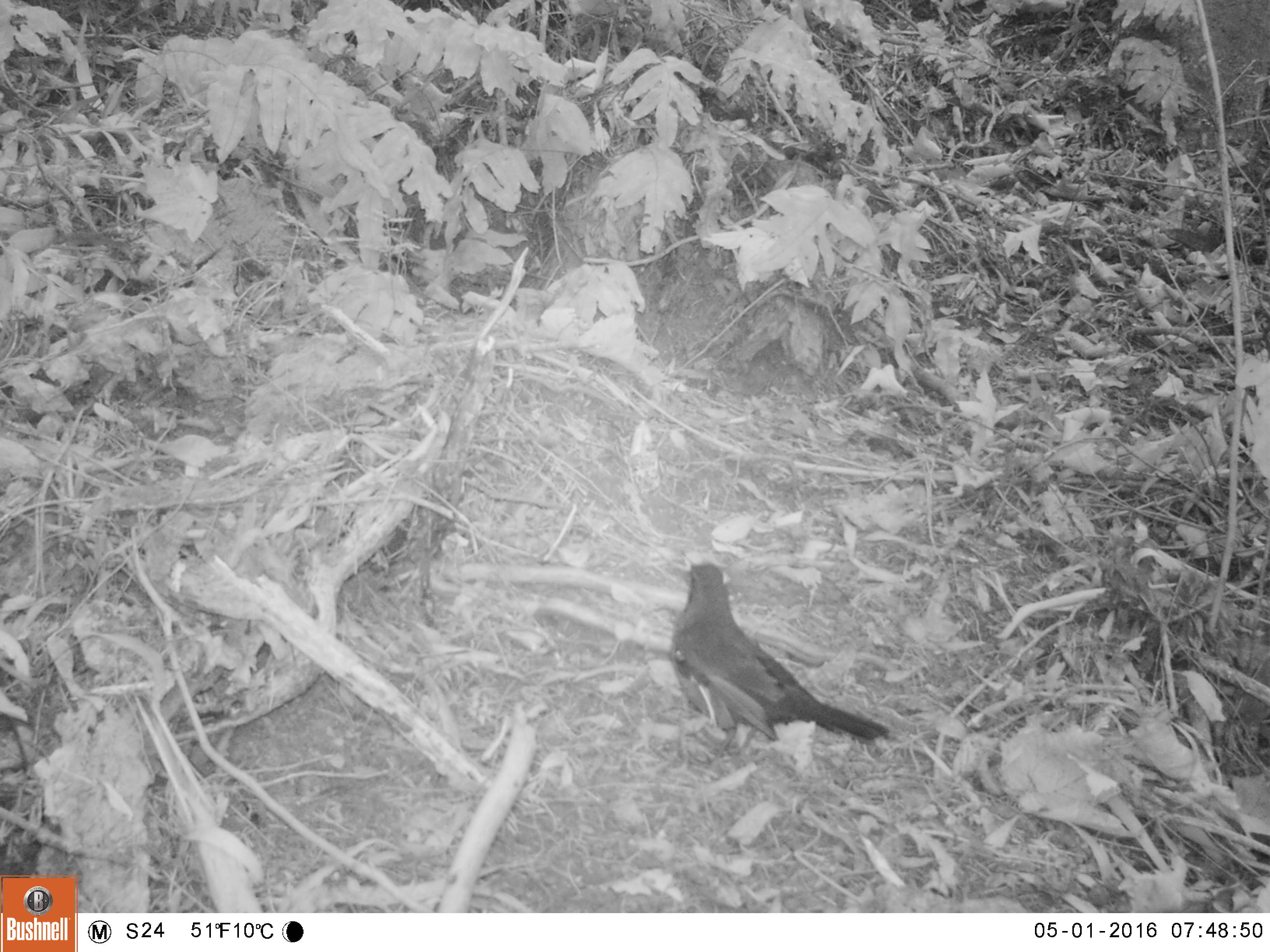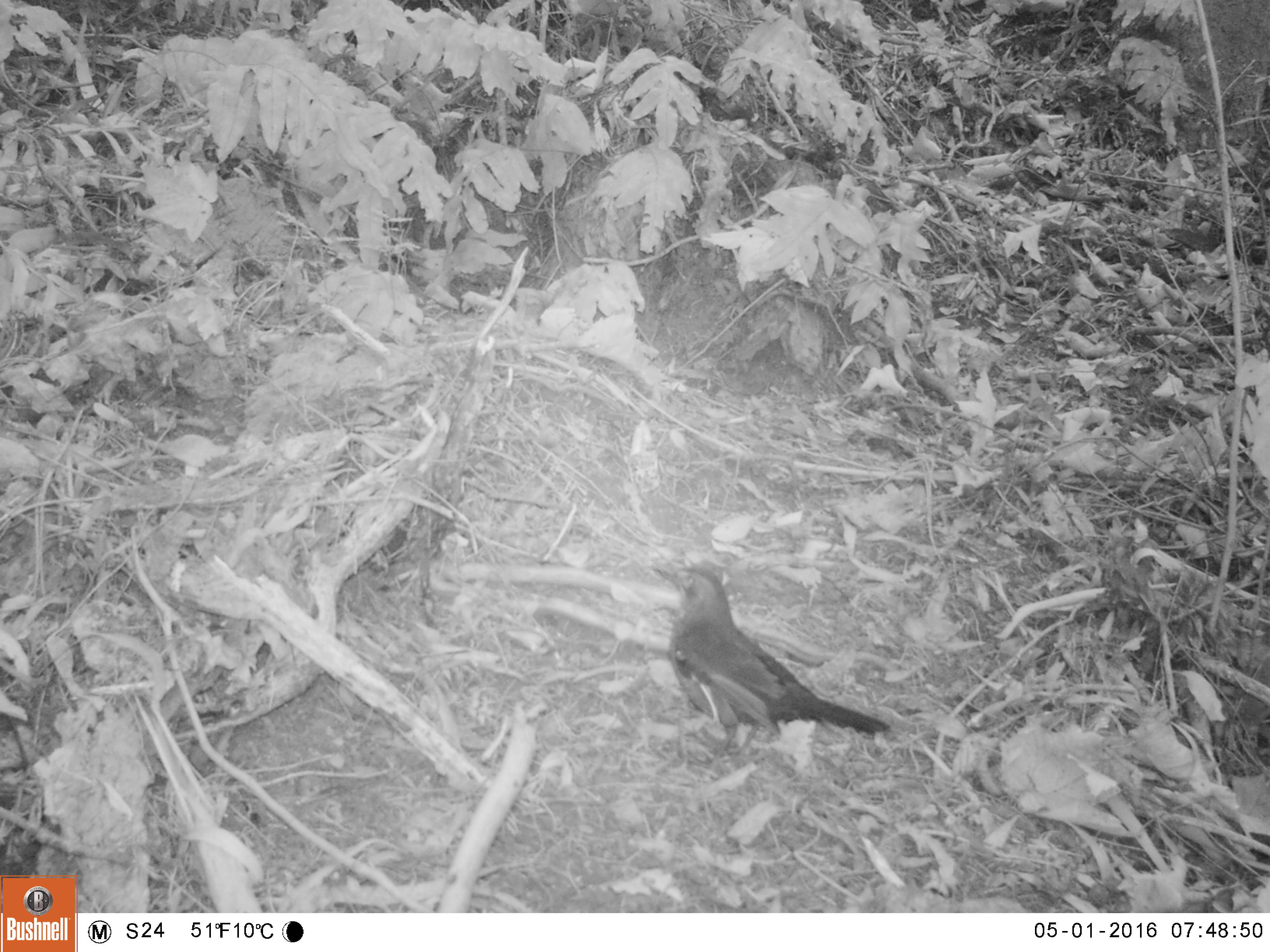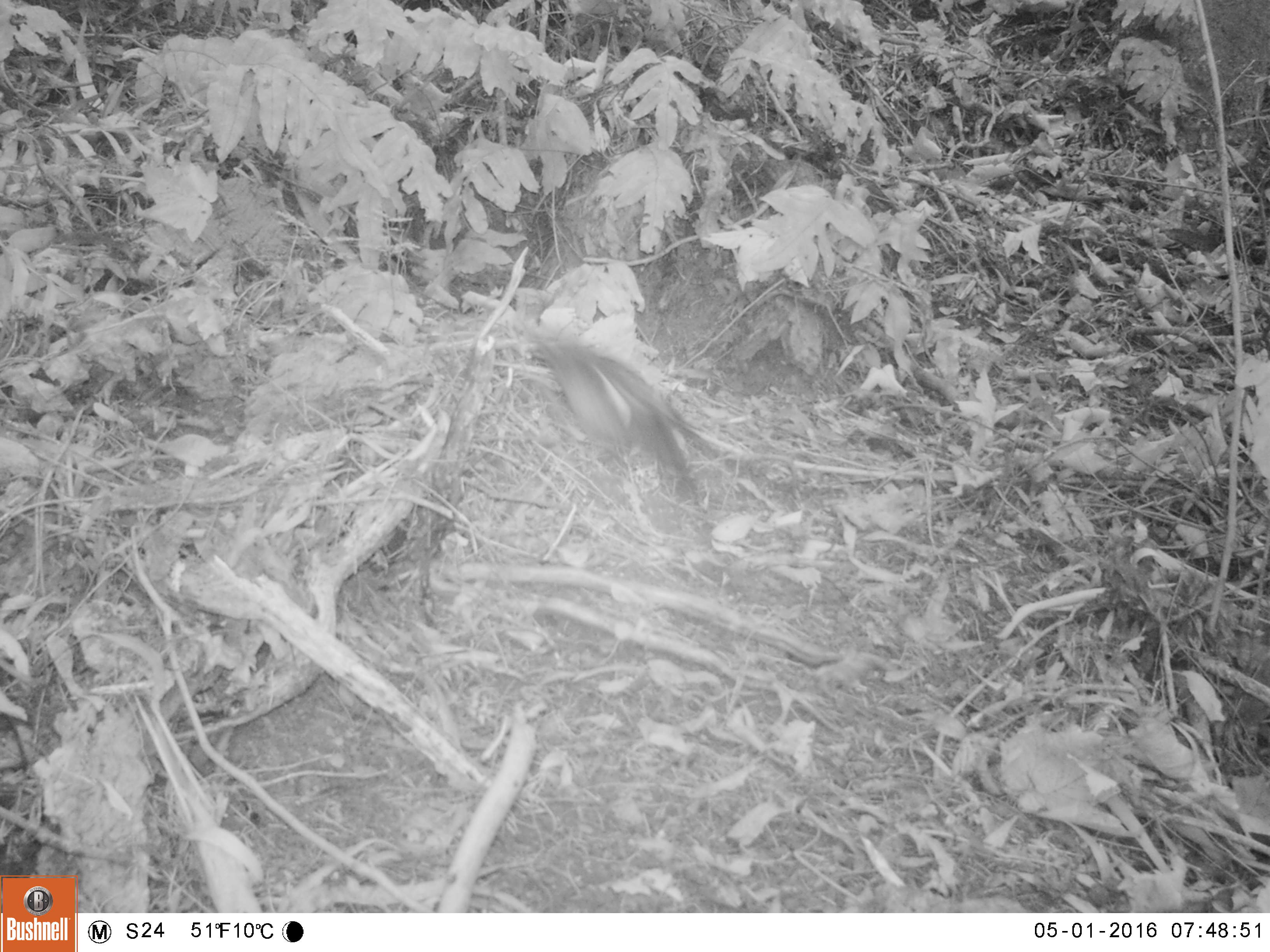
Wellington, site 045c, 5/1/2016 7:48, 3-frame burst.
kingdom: Animalia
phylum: Chordata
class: Aves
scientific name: Aves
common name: bird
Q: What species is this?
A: Bird (Aves).